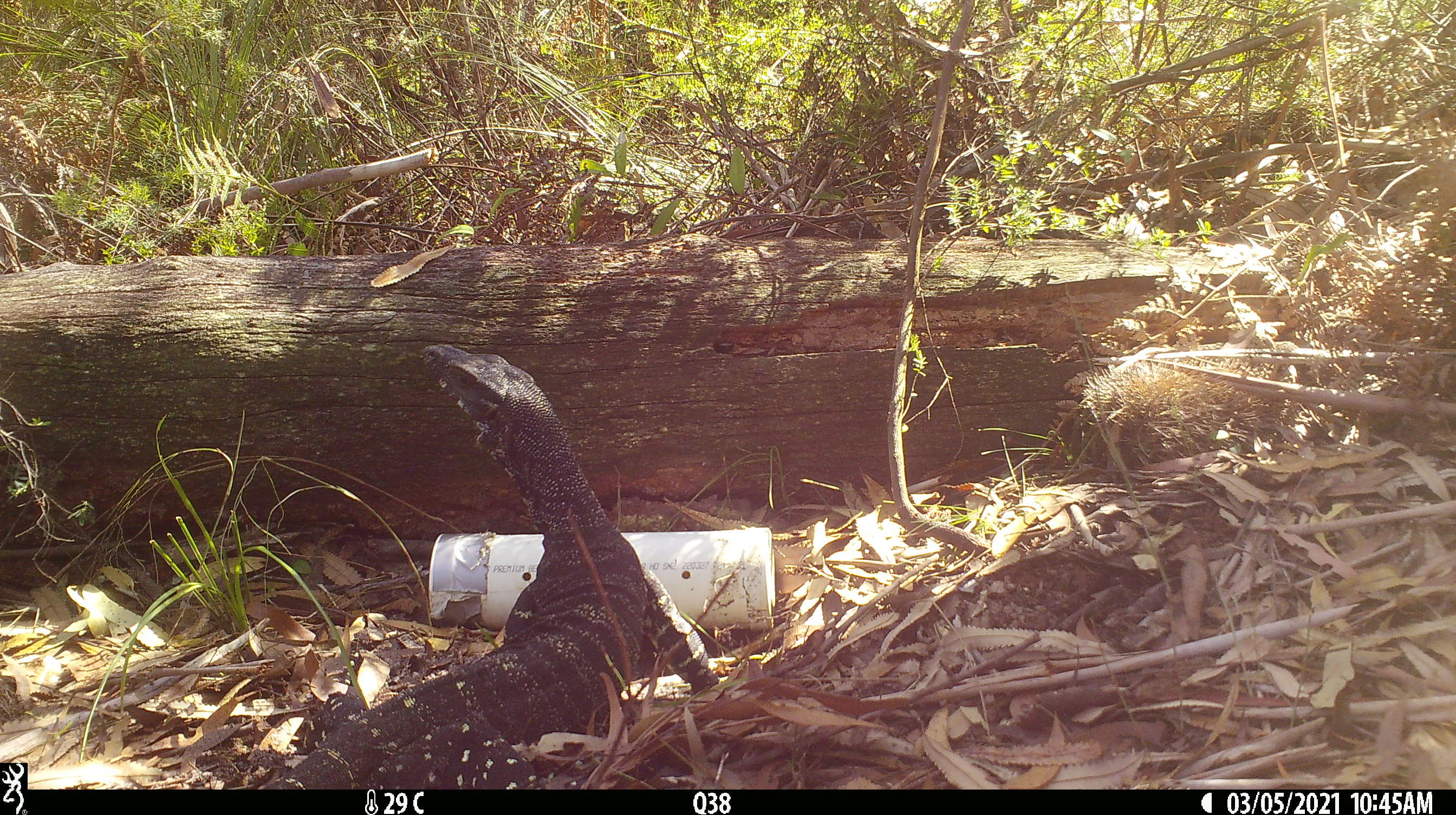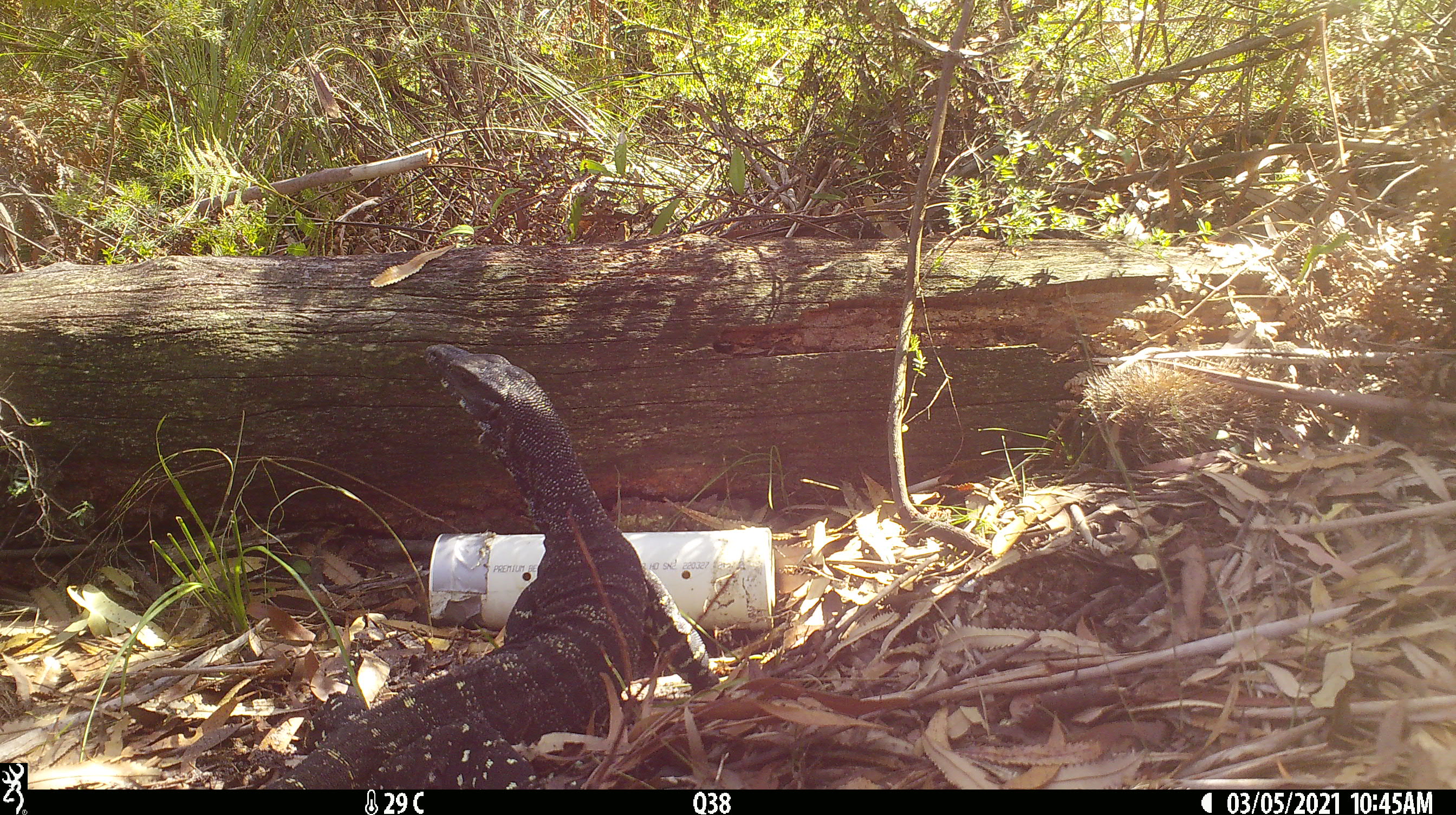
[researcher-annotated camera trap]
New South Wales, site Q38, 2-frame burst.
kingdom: Animalia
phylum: Chordata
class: Reptilia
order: Squamata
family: Varanidae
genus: Varanus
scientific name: Varanus varius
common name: lace monitor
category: goanna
Goanna (lace monitor) (Varanus varius).